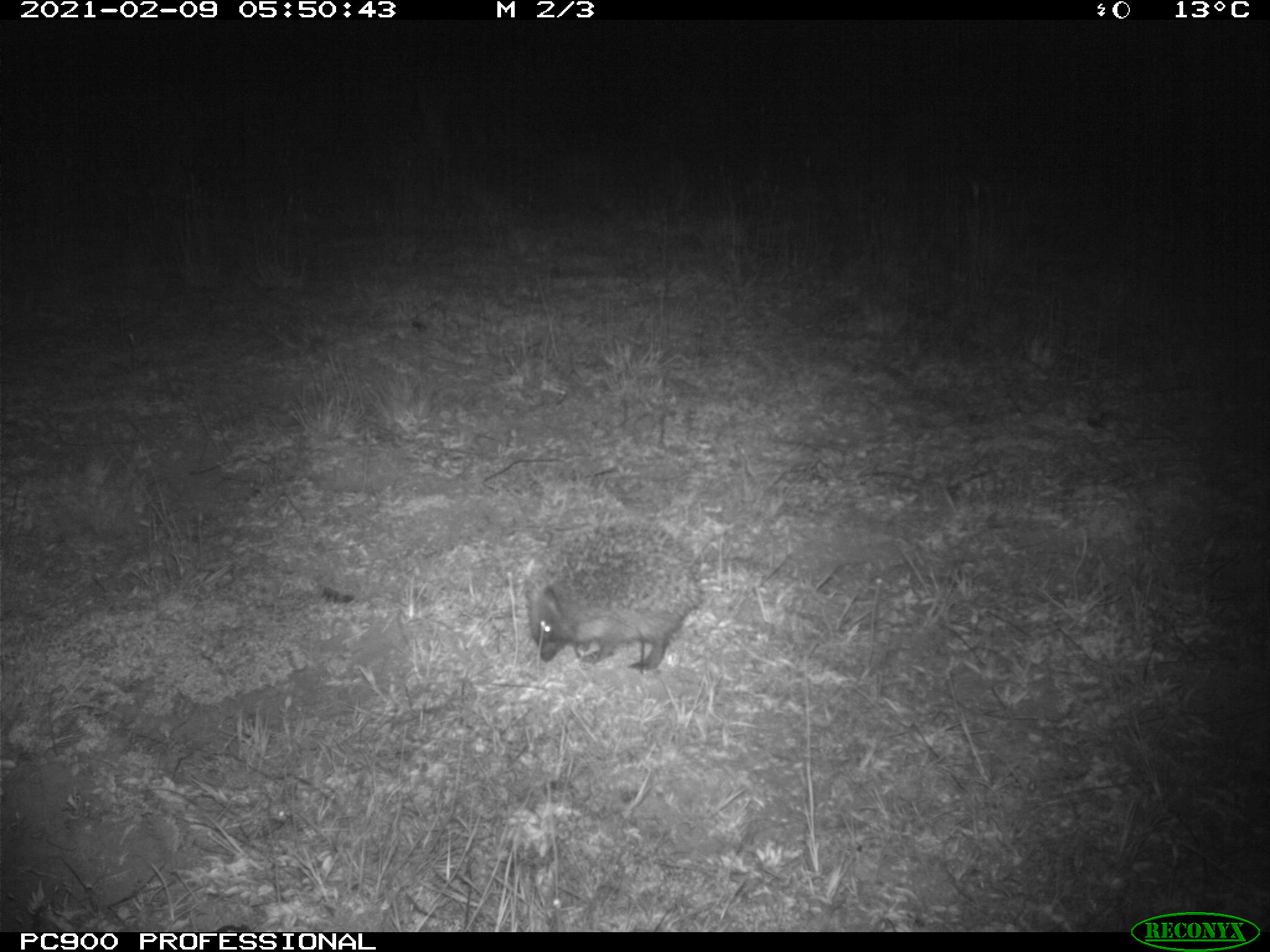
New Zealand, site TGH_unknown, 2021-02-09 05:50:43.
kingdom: Animalia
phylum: Chordata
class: Mammalia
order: Eulipotyphla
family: Erinaceidae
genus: Erinaceus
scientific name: Erinaceus europaeus europaeus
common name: european hedgehog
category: hedgehog